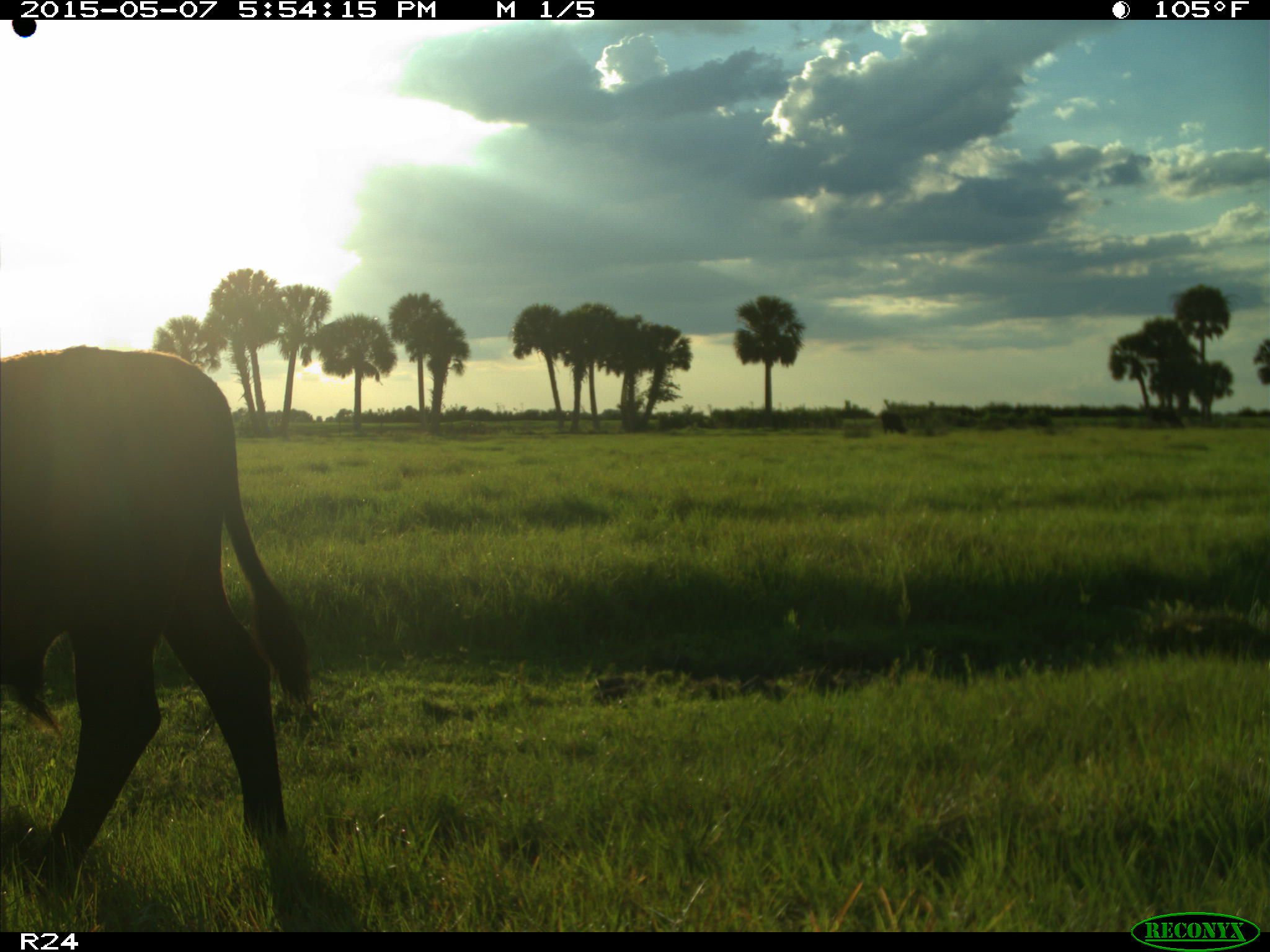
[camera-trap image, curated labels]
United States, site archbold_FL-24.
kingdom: Animalia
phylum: Chordata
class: Mammalia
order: Artiodactyla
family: Bovidae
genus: Bos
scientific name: Bos taurus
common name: domestic cow